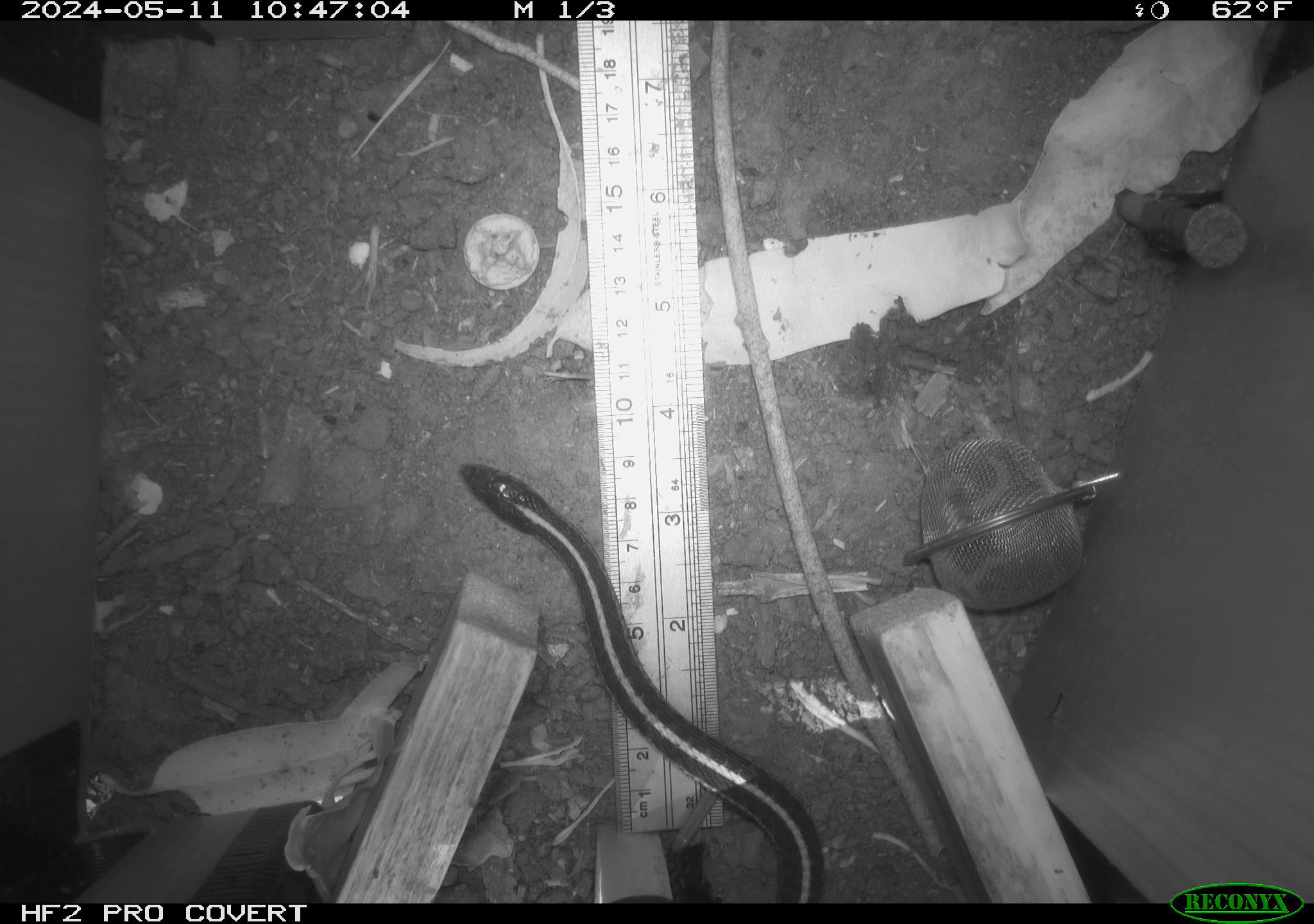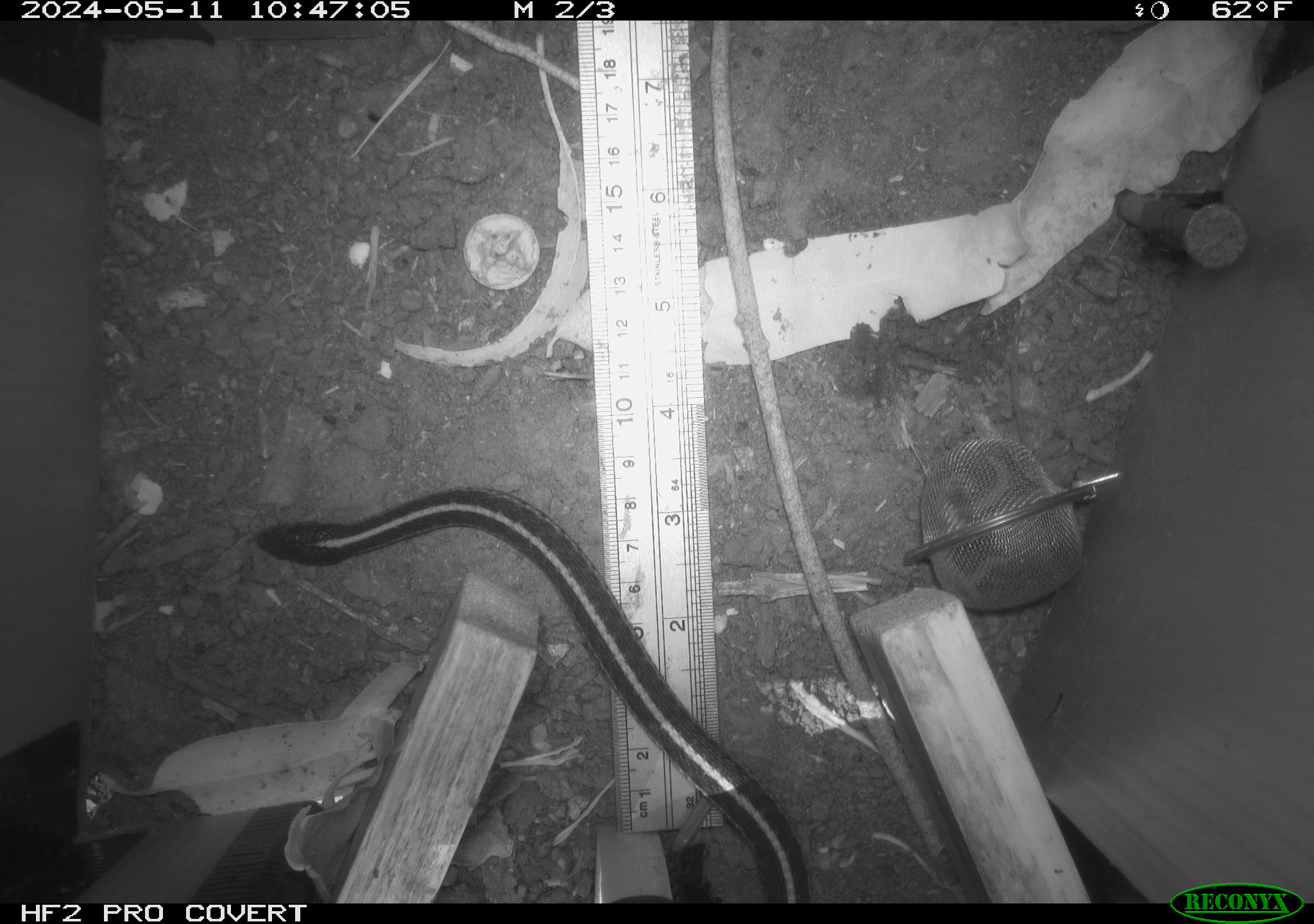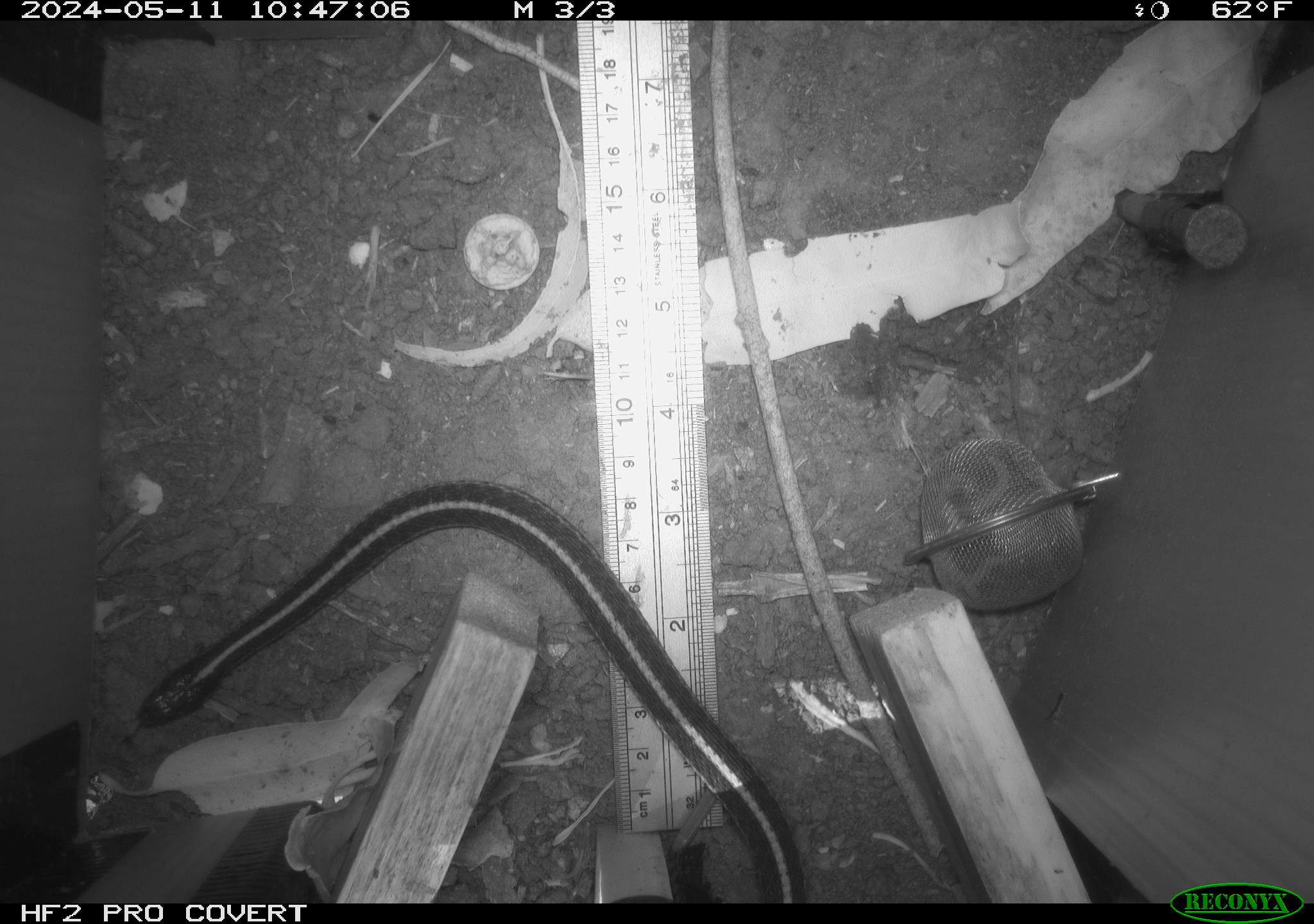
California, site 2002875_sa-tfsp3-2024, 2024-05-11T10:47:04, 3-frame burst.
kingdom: Animalia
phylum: Chordata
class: Reptilia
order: Squamata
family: Colubridae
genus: Thamnophis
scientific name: Thamnophis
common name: american gartersnakes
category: thamnophis species